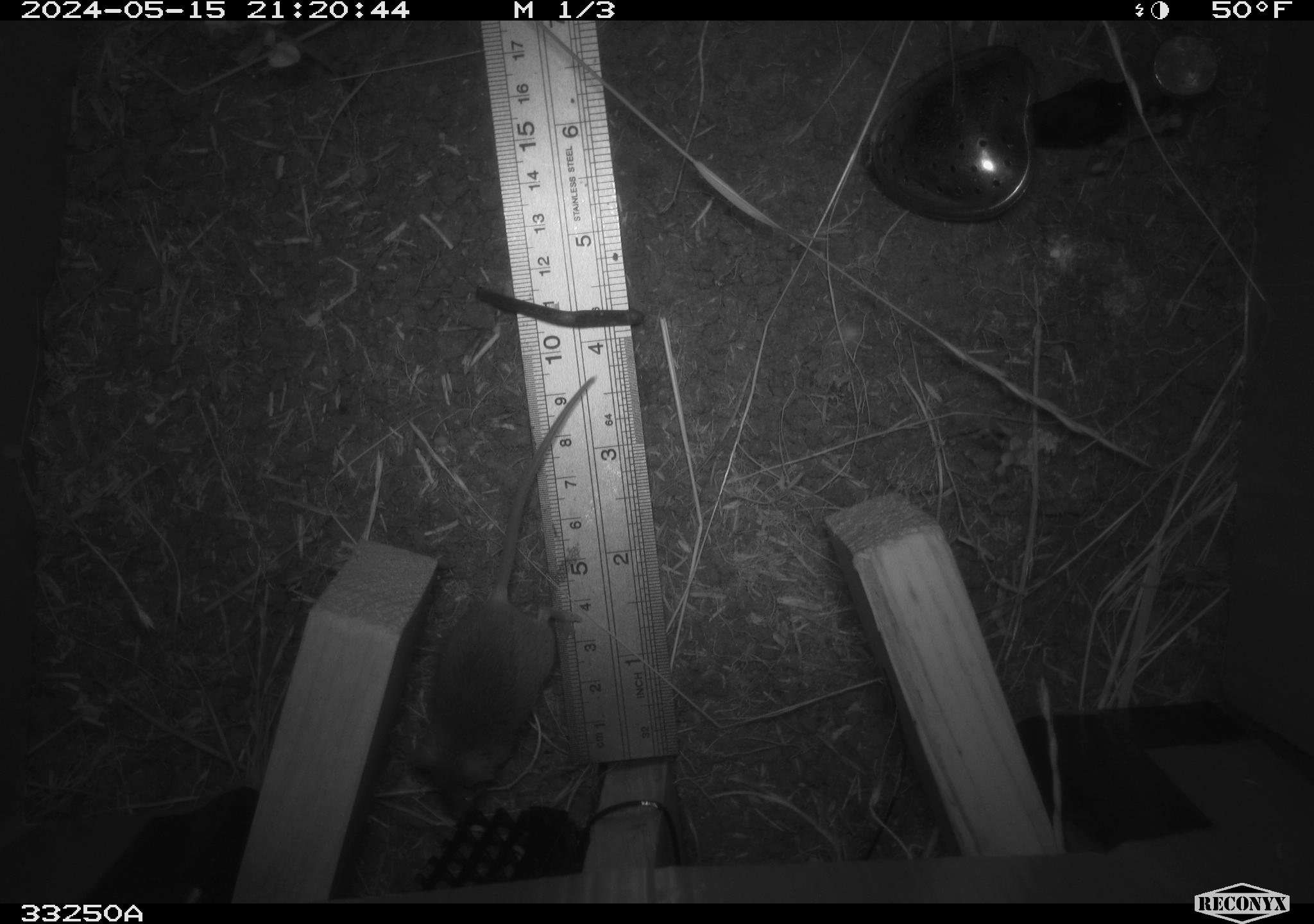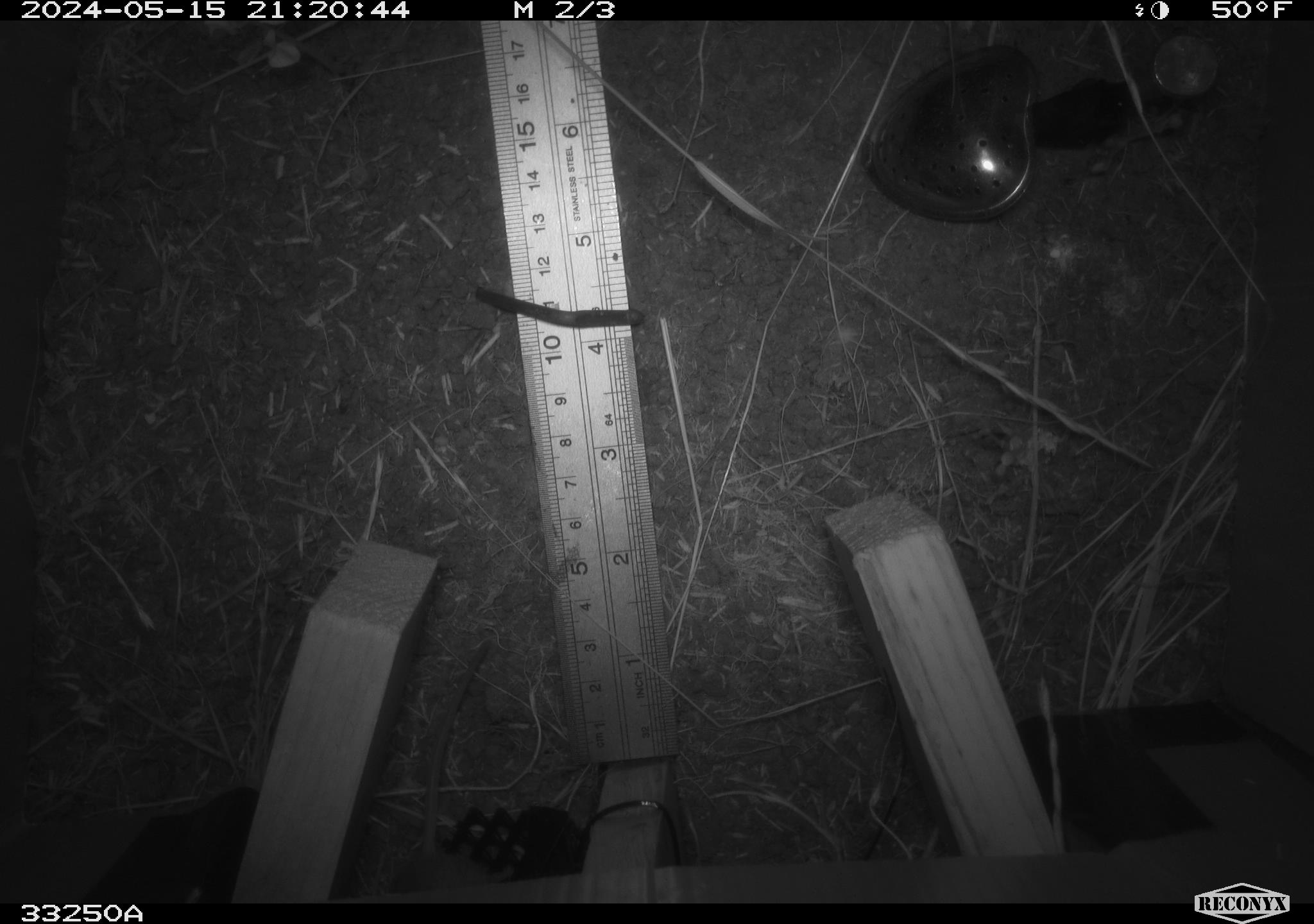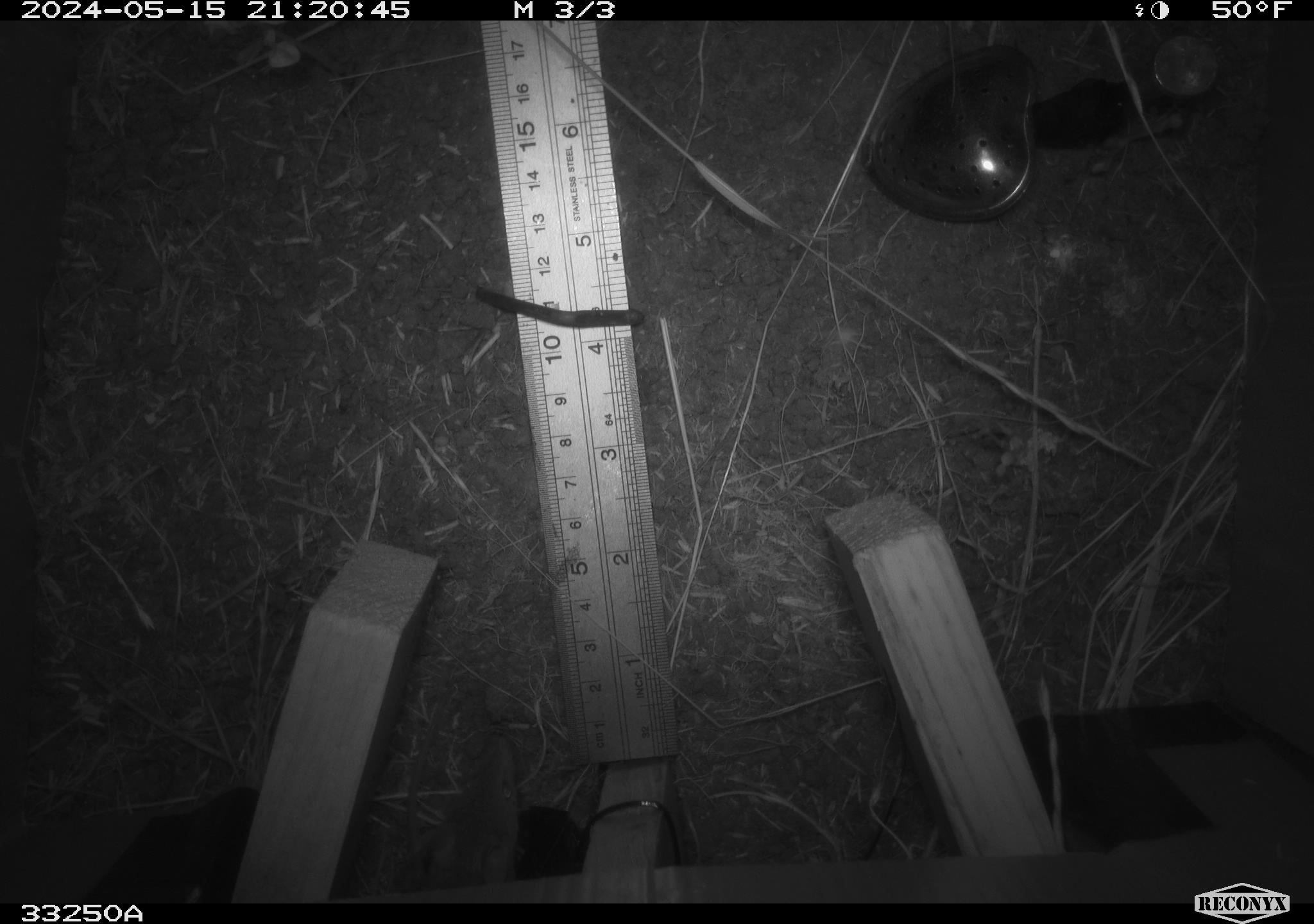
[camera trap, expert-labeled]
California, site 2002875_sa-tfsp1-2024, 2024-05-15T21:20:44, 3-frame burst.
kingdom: Animalia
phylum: Chordata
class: Mammalia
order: Rodentia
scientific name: Rodentia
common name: mouse species